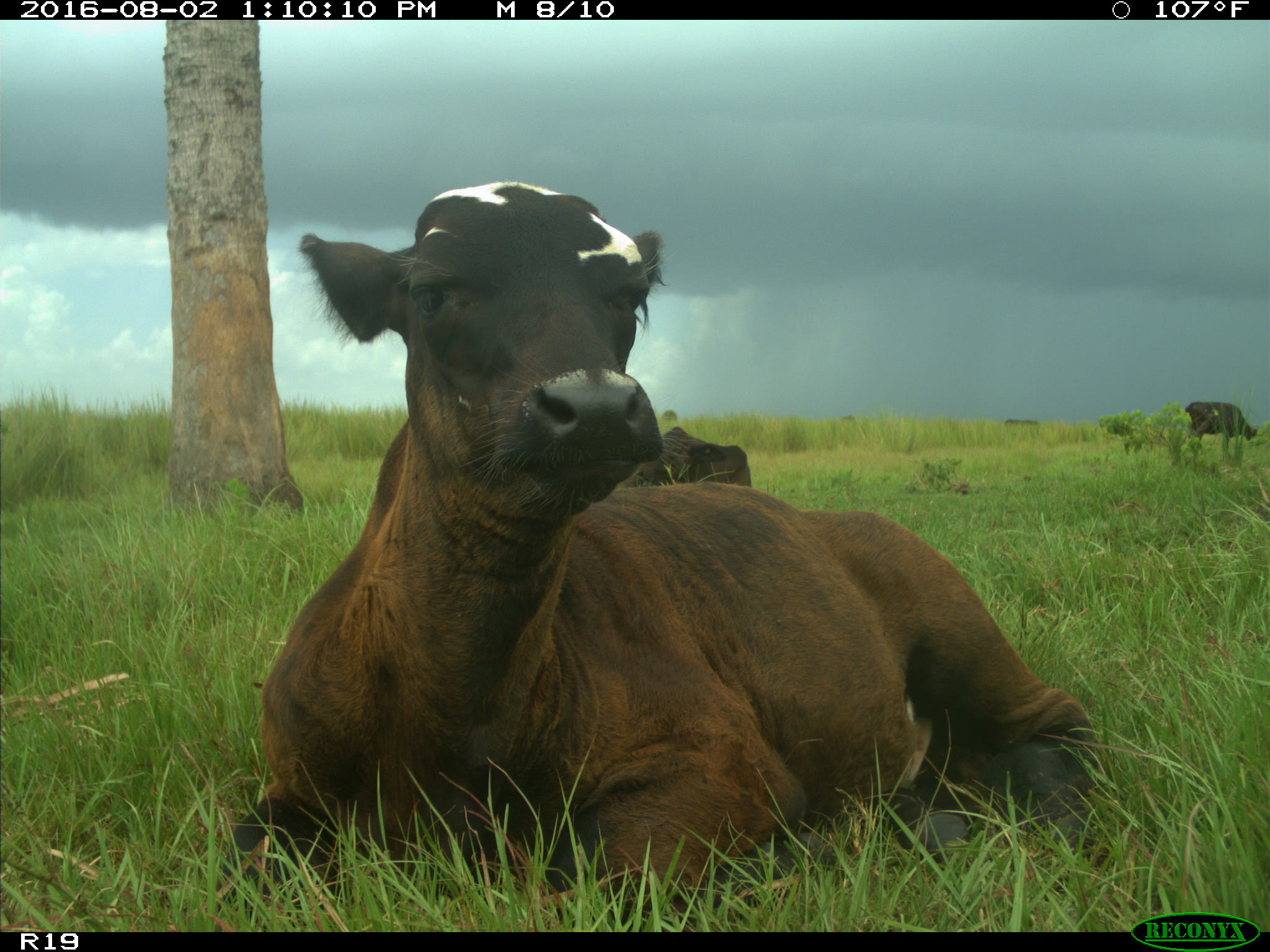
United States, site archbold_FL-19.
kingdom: Animalia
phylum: Chordata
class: Mammalia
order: Artiodactyla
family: Bovidae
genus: Bos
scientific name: Bos taurus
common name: domestic cow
Bos taurus (domestic cow).